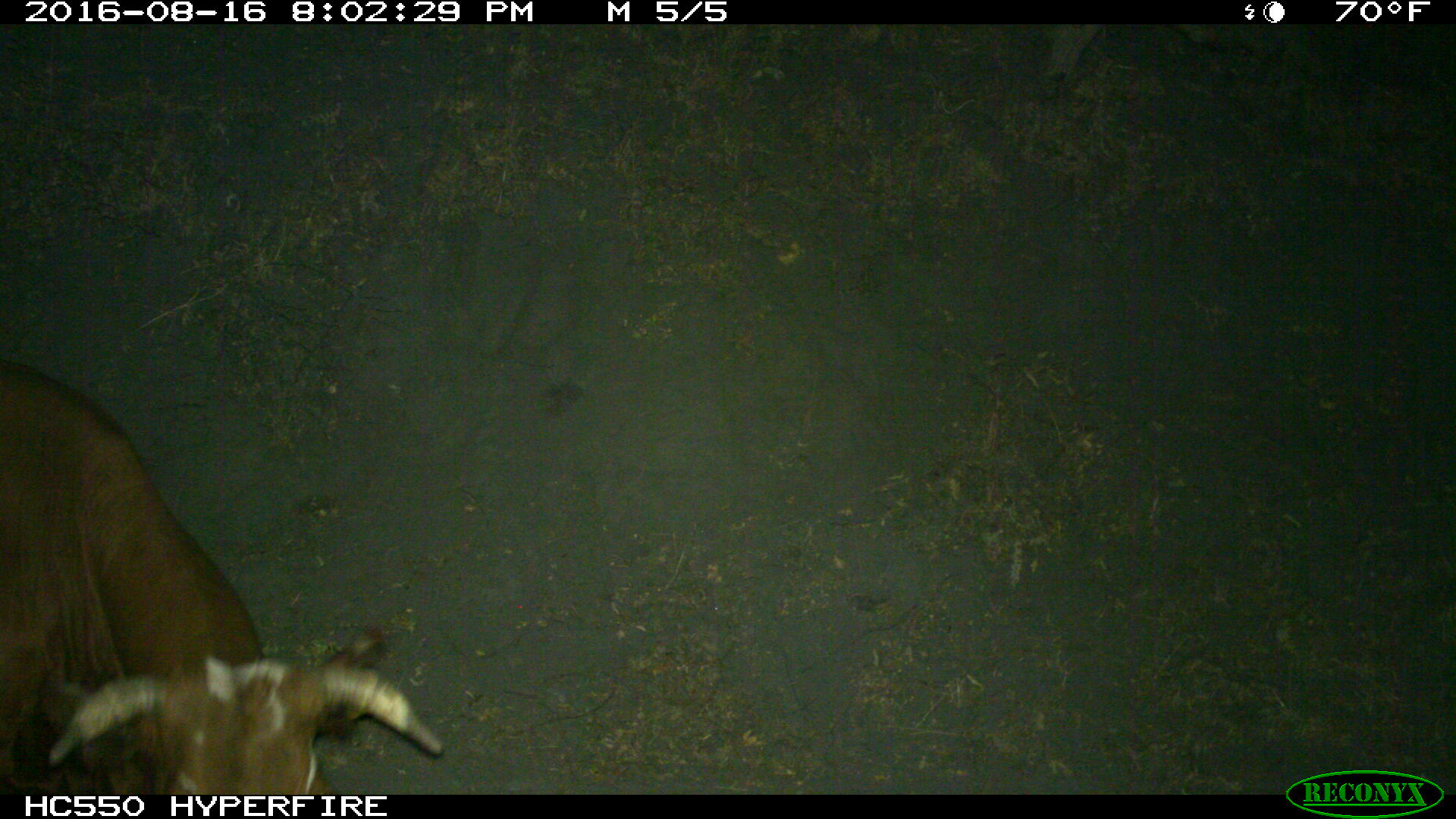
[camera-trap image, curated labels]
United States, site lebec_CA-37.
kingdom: Animalia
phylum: Chordata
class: Mammalia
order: Artiodactyla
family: Bovidae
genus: Bos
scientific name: Bos taurus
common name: domestic cow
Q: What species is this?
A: Bos taurus (domestic cow).